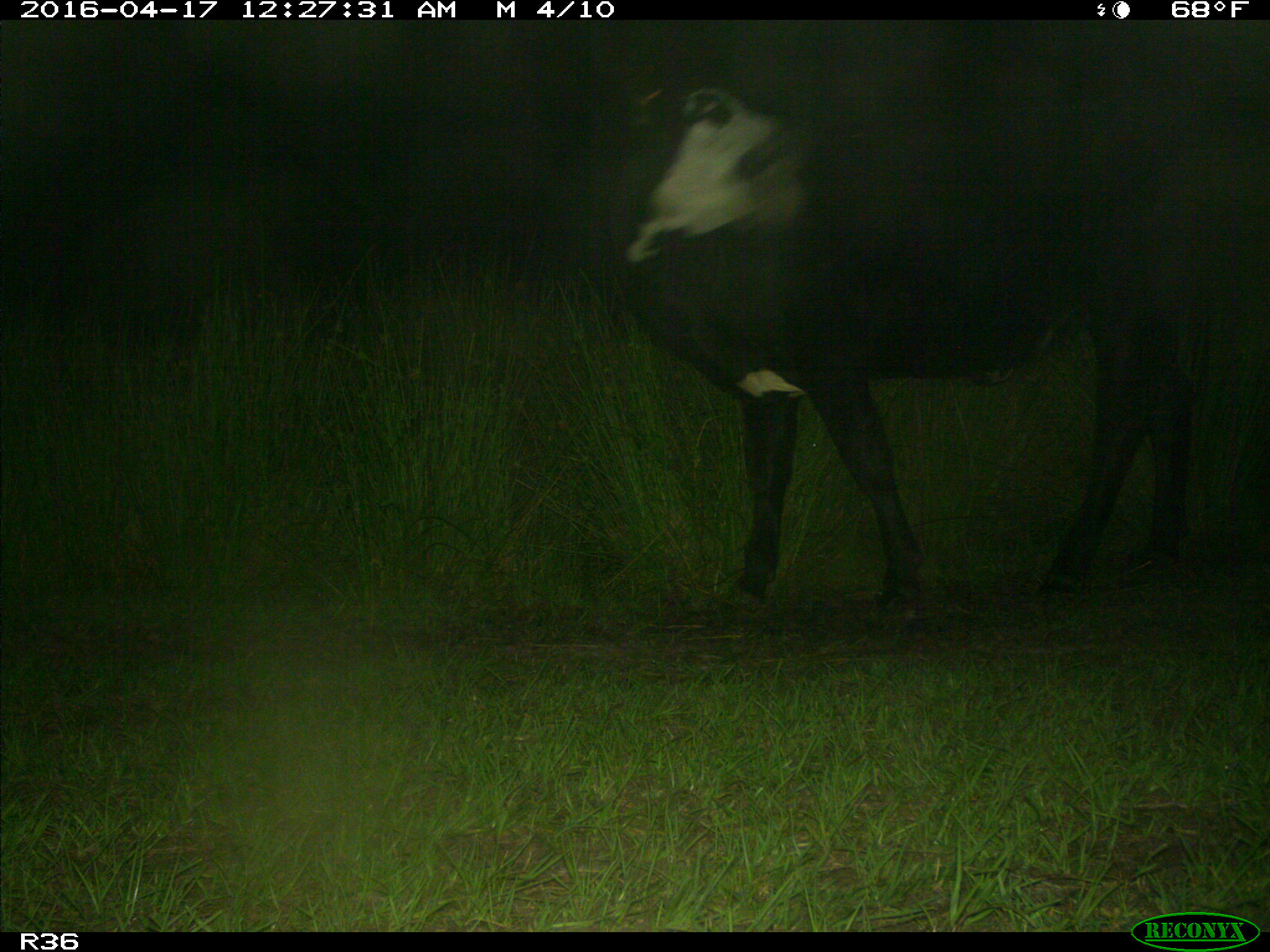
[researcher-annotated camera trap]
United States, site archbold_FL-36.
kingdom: Animalia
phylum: Chordata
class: Mammalia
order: Artiodactyla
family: Bovidae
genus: Bos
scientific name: Bos taurus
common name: domestic cow